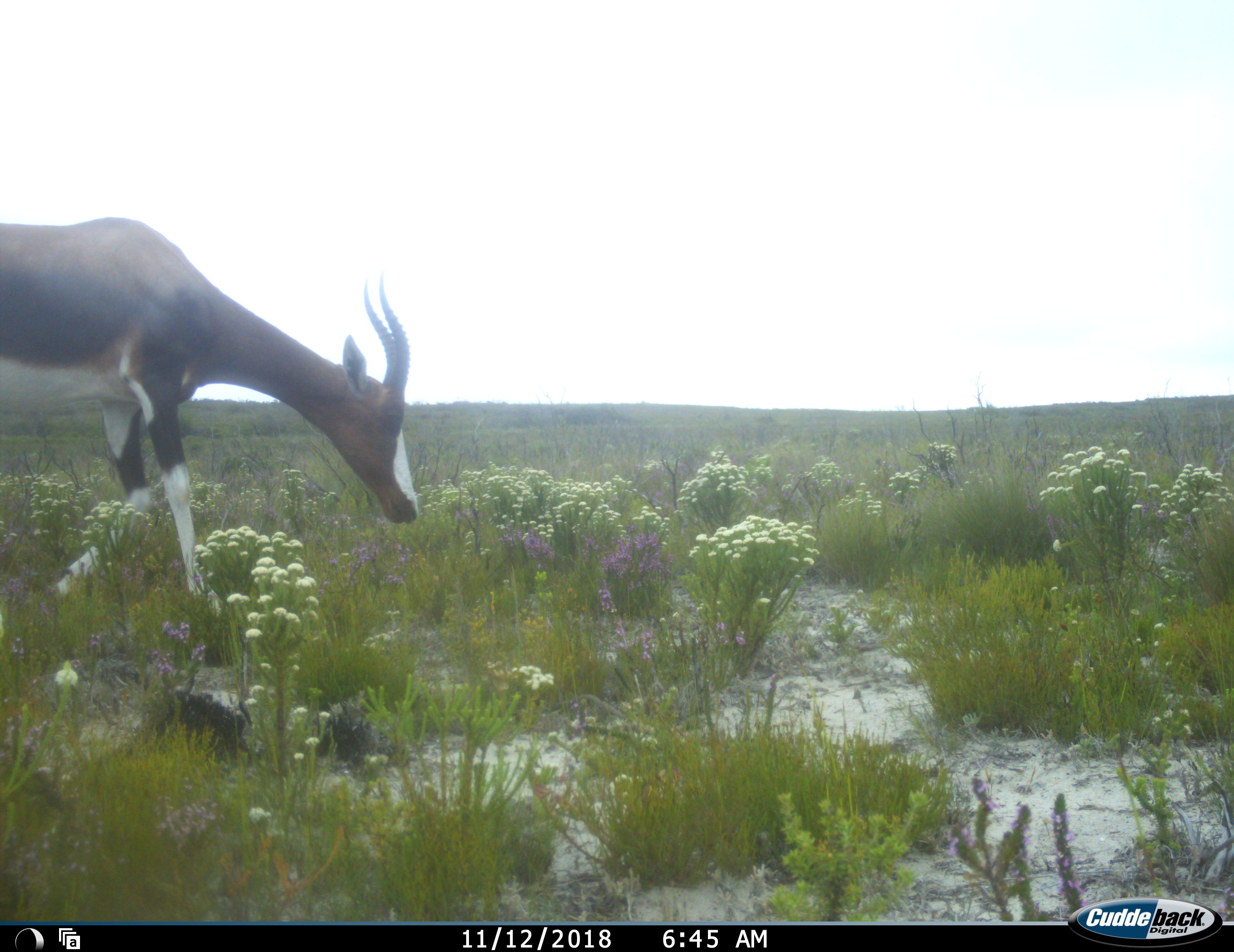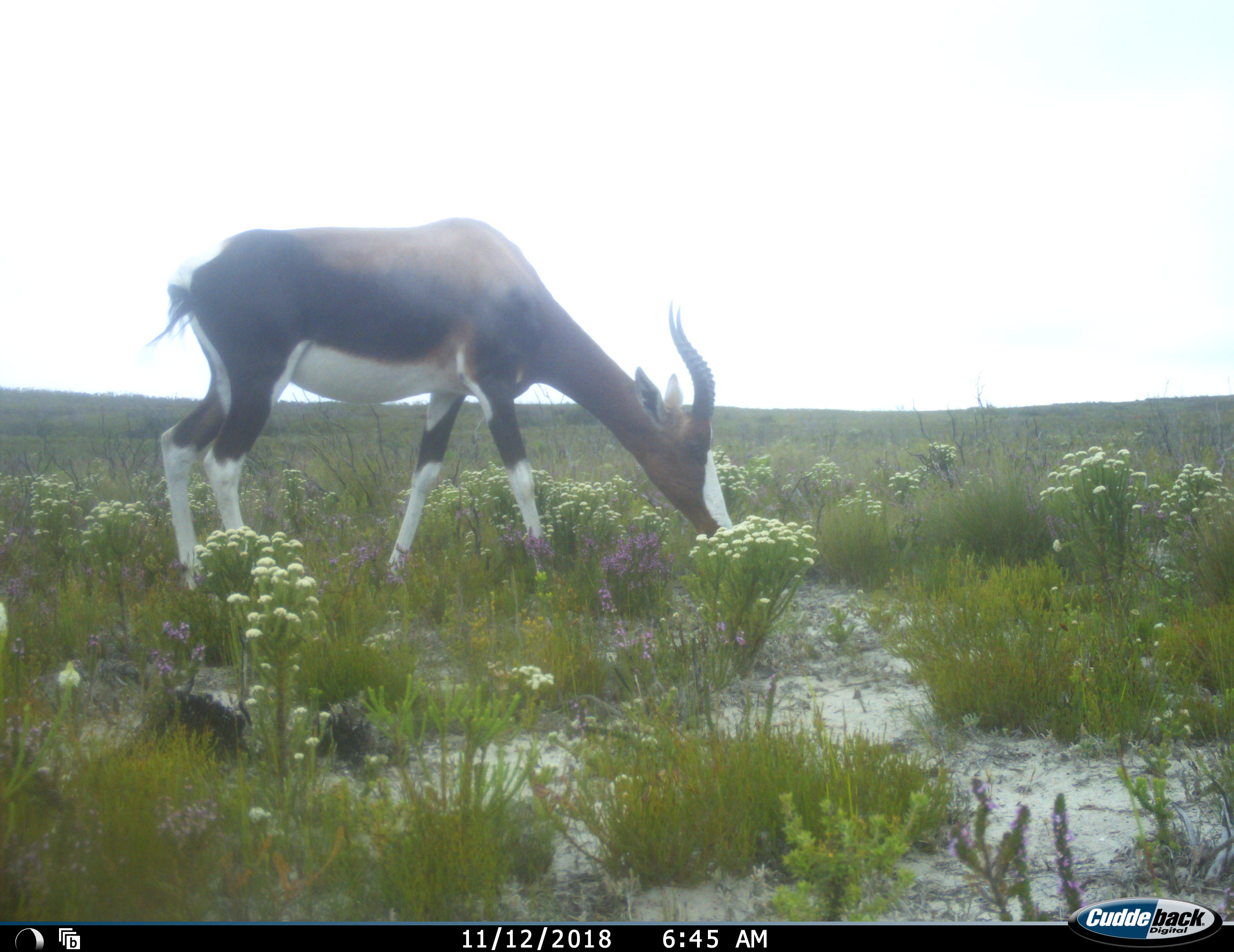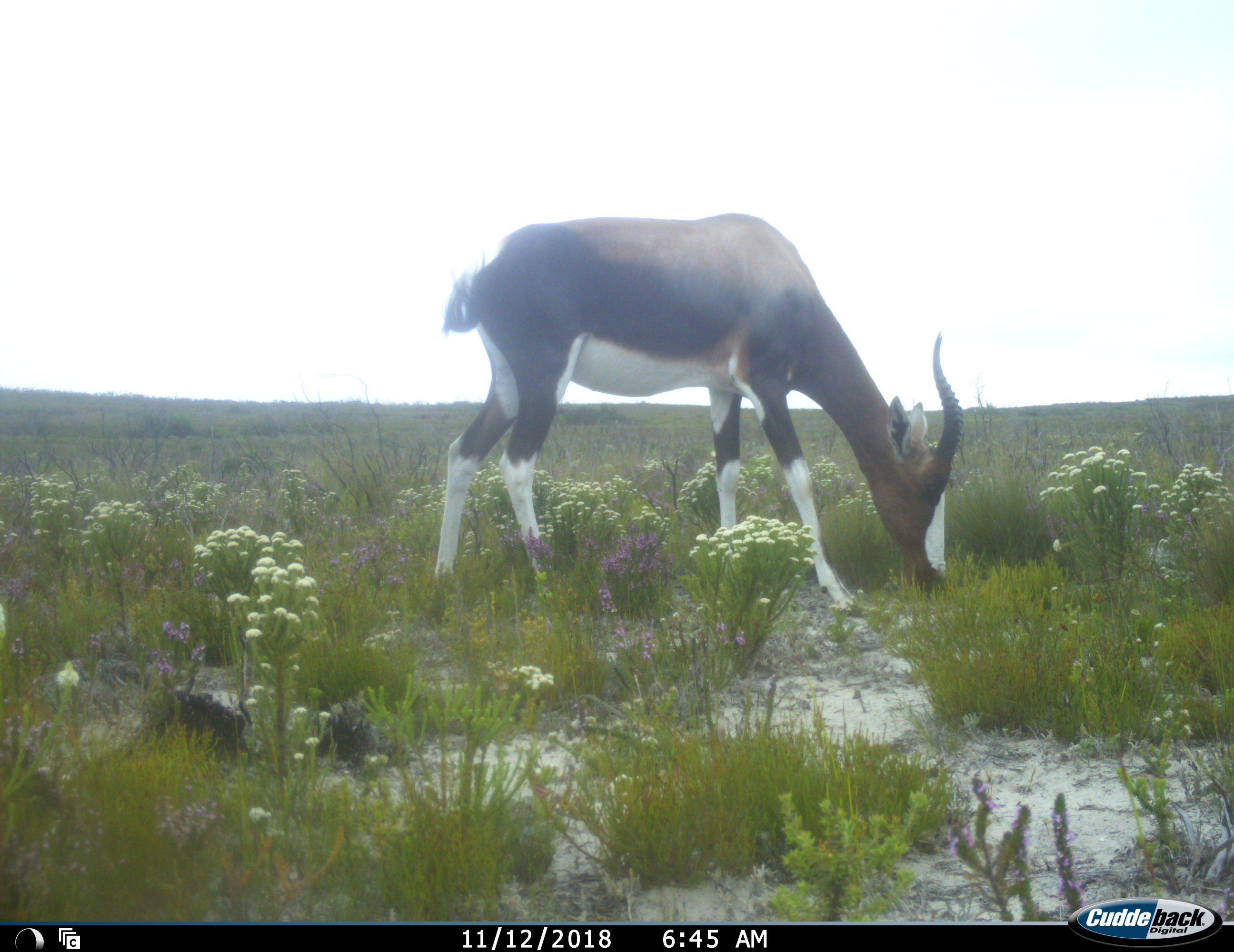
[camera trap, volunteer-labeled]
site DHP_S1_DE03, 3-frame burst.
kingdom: Animalia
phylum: Chordata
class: Mammalia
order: Artiodactyla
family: Bovidae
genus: Damaliscus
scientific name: Damaliscus pygargus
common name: bontebok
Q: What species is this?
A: Bontebok (Damaliscus pygargus).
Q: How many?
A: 1.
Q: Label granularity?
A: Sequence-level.